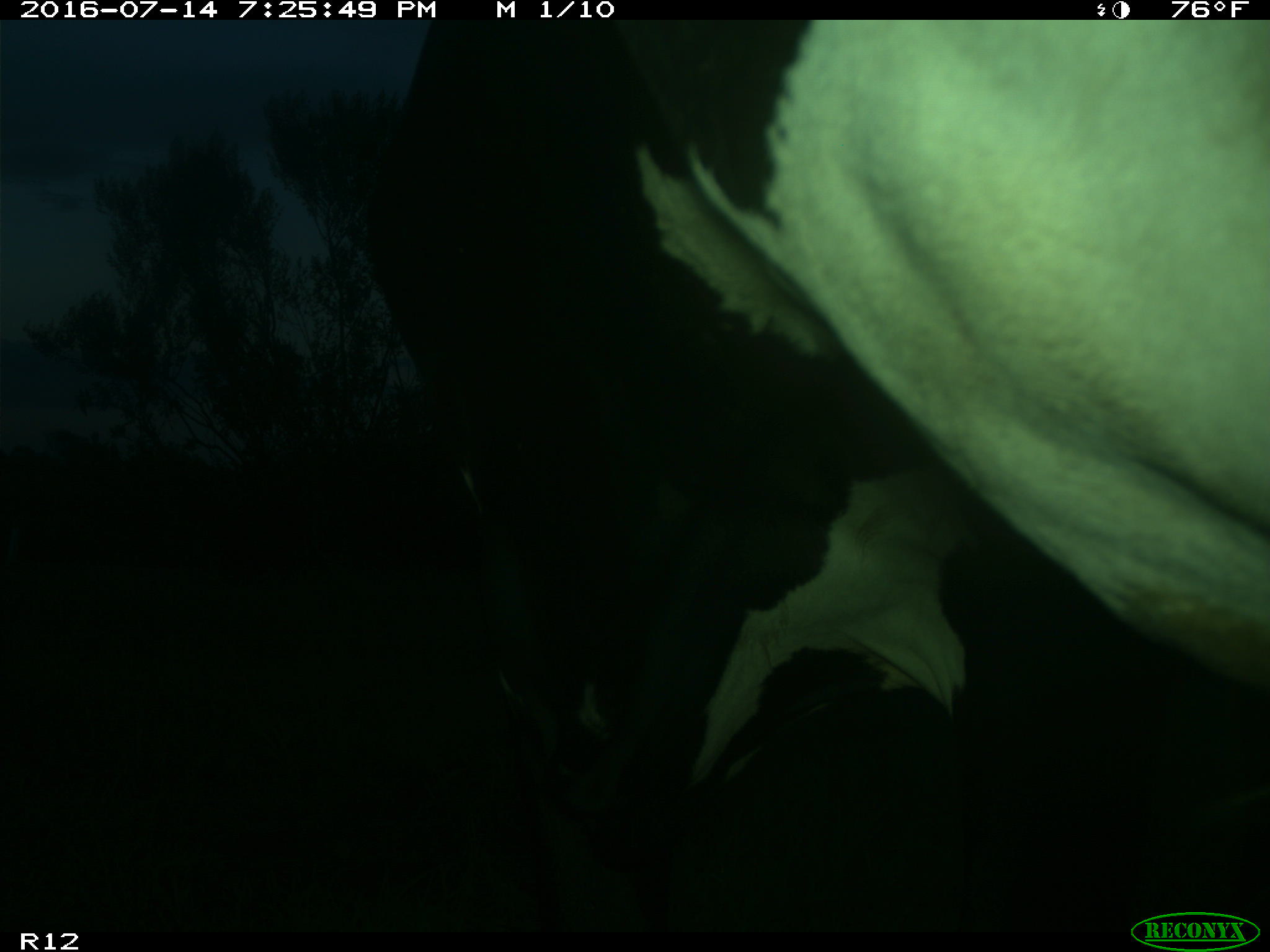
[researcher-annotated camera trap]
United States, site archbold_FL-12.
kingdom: Animalia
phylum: Chordata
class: Mammalia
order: Artiodactyla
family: Bovidae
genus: Bos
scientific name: Bos taurus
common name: domestic cow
Bos taurus (domestic cow).